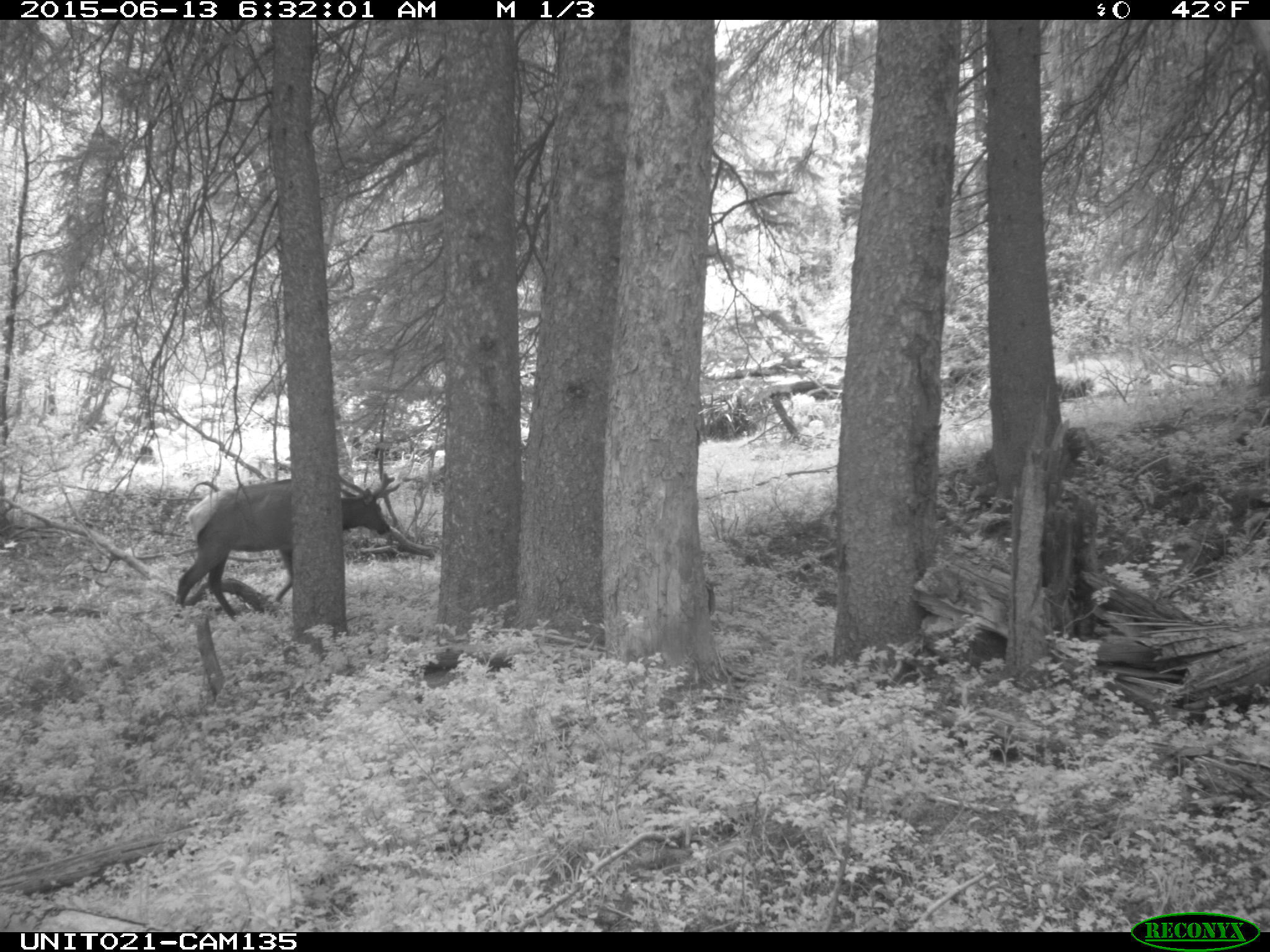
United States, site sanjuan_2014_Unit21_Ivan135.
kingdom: Animalia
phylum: Chordata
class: Mammalia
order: Artiodactyla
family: Cervidae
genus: Cervus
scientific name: Cervus elaphus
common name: red deer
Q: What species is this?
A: Cervus elaphus (red deer).